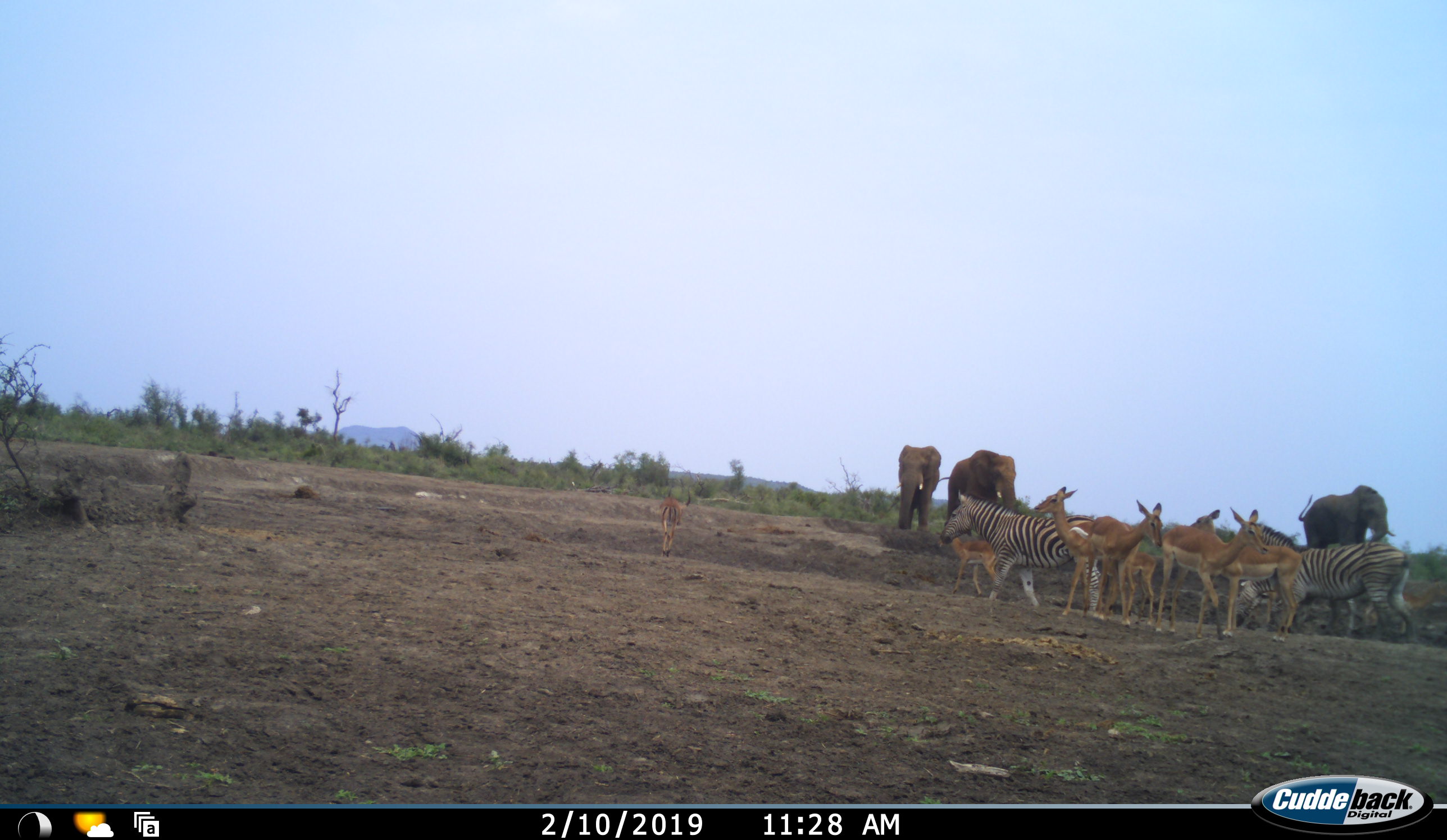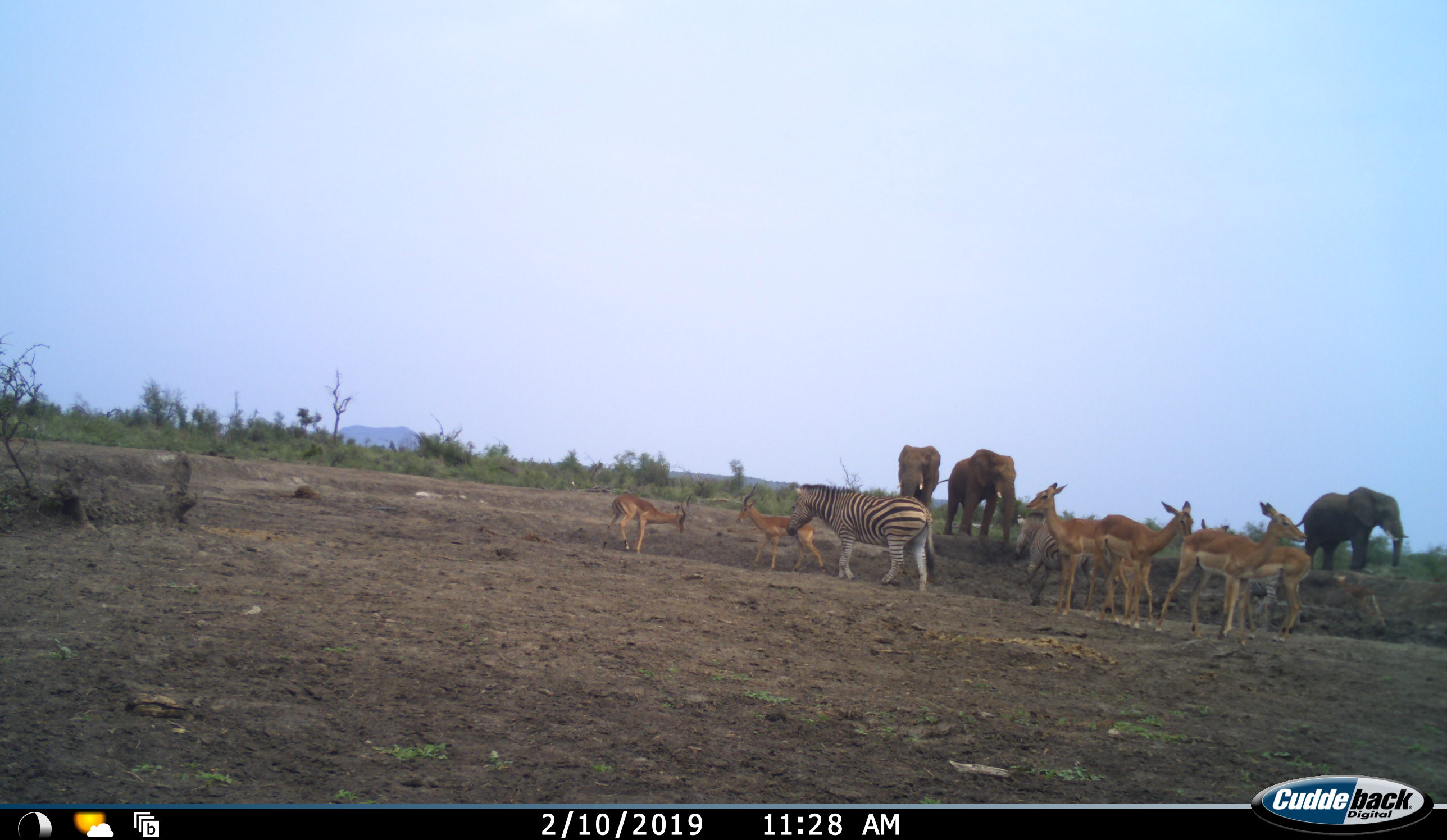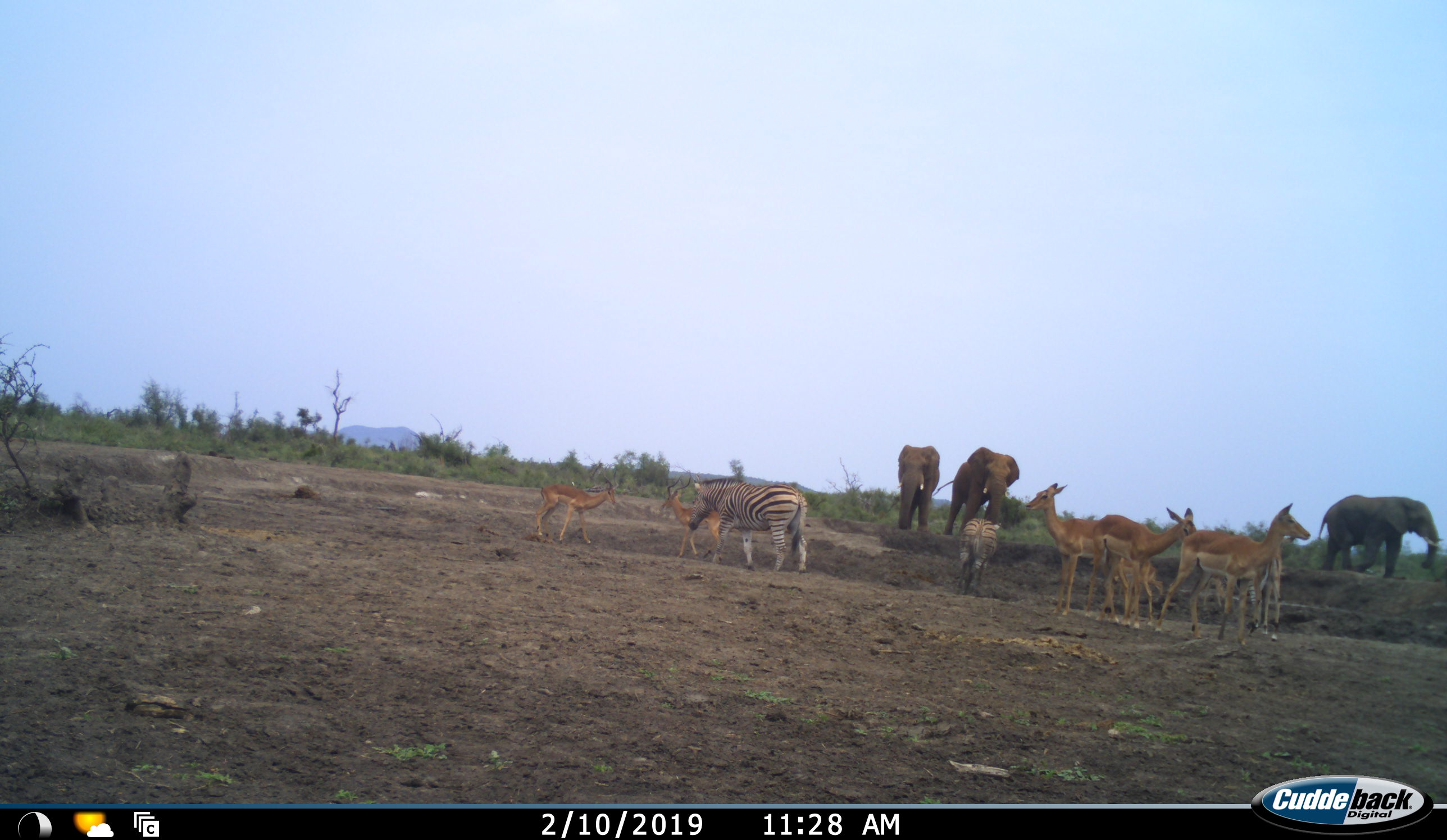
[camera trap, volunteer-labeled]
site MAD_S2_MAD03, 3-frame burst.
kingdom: Animalia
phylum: Chordata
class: Mammalia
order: Proboscidea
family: Elephantidae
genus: Loxodonta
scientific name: Loxodonta africana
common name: african bush elephant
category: elephant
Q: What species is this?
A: Elephant (african bush elephant) (Loxodonta africana).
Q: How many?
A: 3.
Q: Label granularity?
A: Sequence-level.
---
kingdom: Animalia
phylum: Chordata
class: Mammalia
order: Artiodactyla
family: Bovidae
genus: Aepyceros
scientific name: Aepyceros melampus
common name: impala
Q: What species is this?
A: Impala (Aepyceros melampus).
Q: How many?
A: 7.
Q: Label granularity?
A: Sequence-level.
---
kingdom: Animalia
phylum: Chordata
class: Mammalia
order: Perissodactyla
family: Equidae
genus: Equus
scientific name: Equus quagga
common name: plains zebra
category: zebraplains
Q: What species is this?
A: Zebraplains (plains zebra) (Equus quagga).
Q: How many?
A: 3.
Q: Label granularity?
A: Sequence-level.